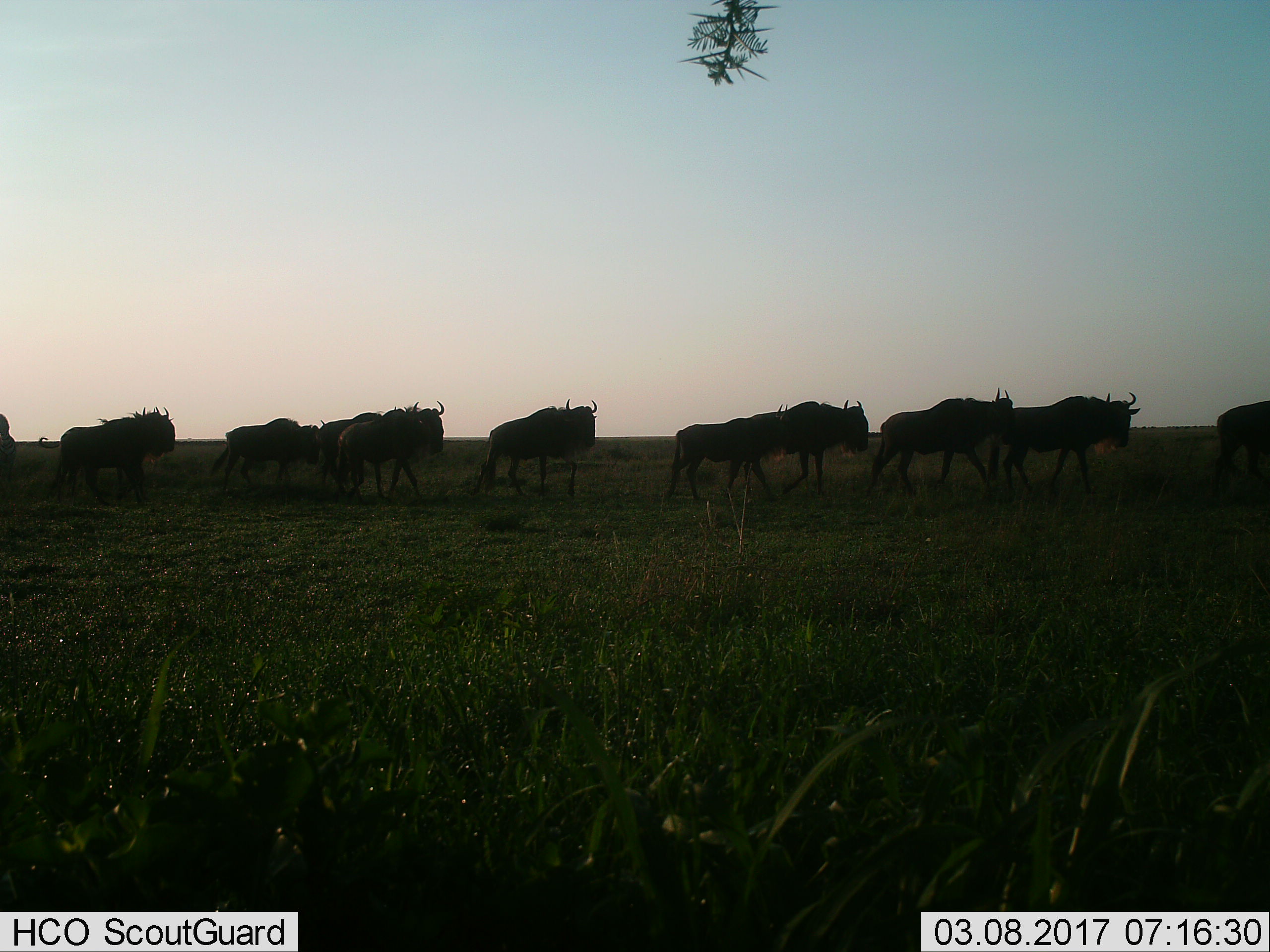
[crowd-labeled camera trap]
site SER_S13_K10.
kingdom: Animalia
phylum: Chordata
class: Mammalia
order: Artiodactyla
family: Bovidae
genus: Connochaetes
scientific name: Connochaetes taurinus taurinus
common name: blue wildebeest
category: wildebeestblue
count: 11-50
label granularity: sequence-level